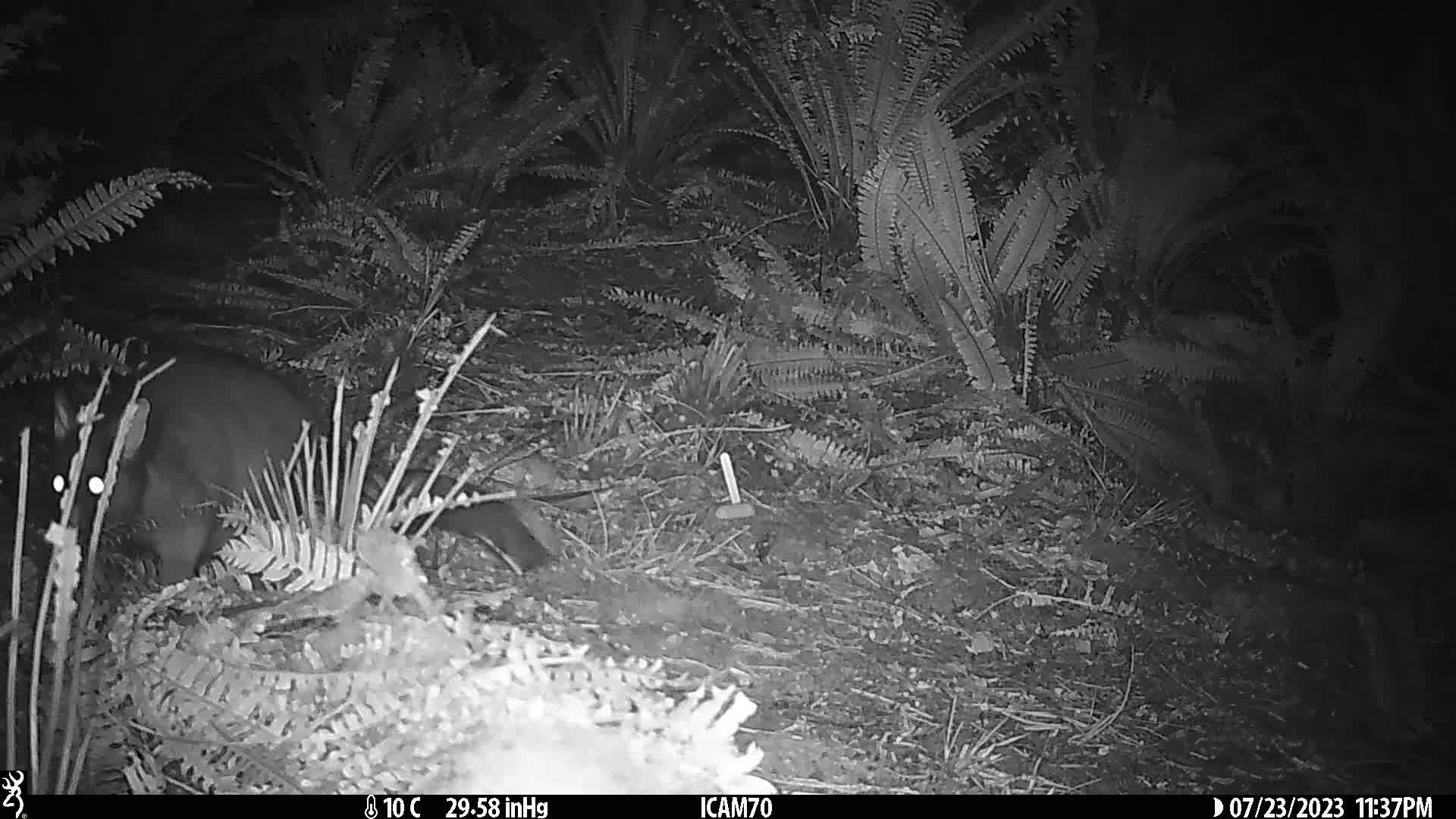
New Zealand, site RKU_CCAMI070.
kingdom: Animalia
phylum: Chordata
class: Mammalia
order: Diprotodontia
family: Phalangeridae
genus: Trichosurus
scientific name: Trichosurus vulpecula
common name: common brushtail possum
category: possum